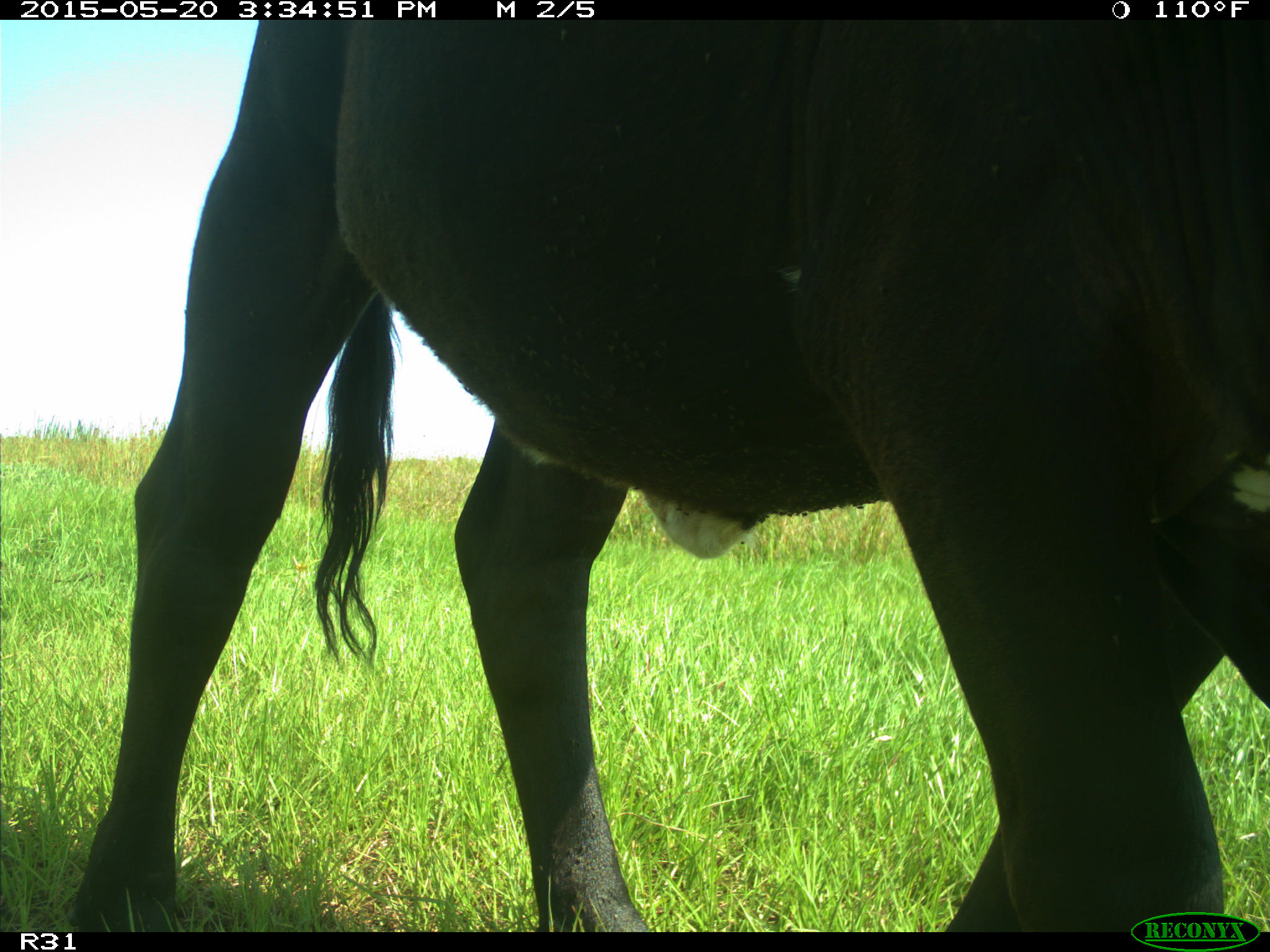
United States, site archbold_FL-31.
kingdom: Animalia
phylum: Chordata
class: Mammalia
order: Artiodactyla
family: Bovidae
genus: Bos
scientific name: Bos taurus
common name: domestic cow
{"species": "Bos taurus (domestic cow)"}